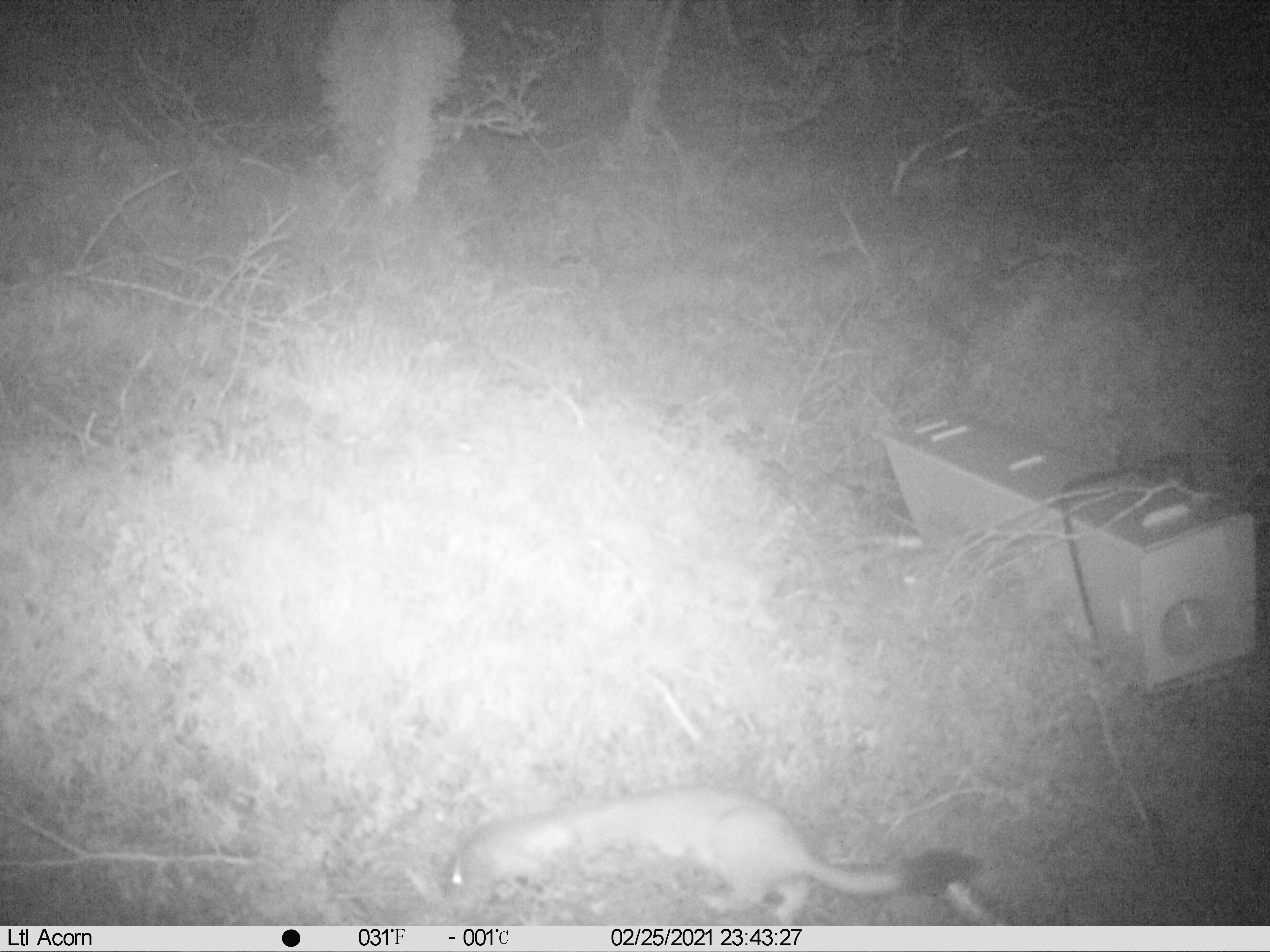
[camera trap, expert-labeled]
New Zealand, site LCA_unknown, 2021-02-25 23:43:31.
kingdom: Animalia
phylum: Chordata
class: Mammalia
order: Carnivora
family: Mustelidae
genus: Mustela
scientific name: Mustela erminea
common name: stoat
Stoat (Mustela erminea).